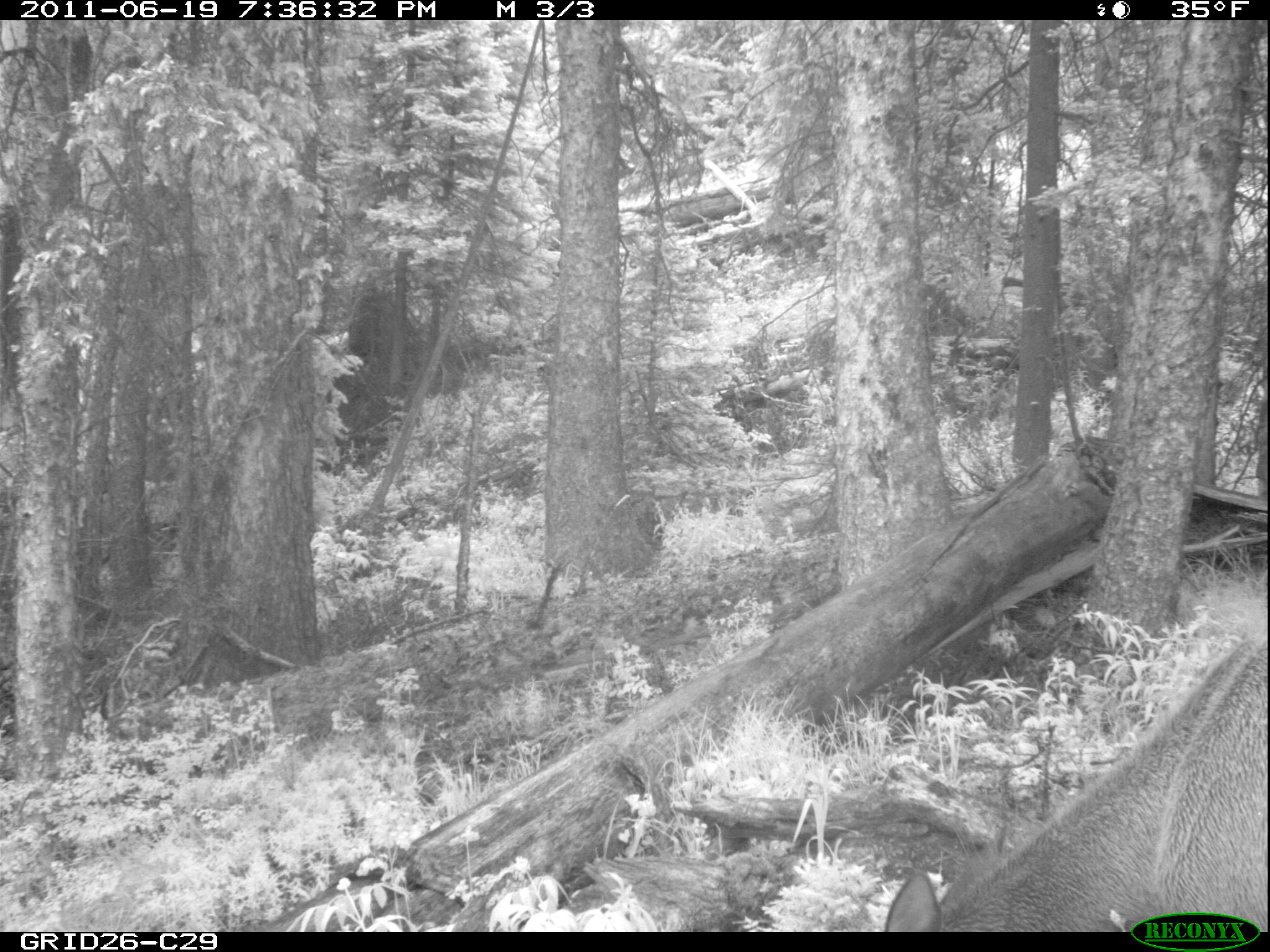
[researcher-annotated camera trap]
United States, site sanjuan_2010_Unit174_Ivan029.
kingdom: Animalia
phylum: Chordata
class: Mammalia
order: Artiodactyla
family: Cervidae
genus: Cervus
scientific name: Cervus elaphus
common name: red deer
Cervus elaphus (red deer).